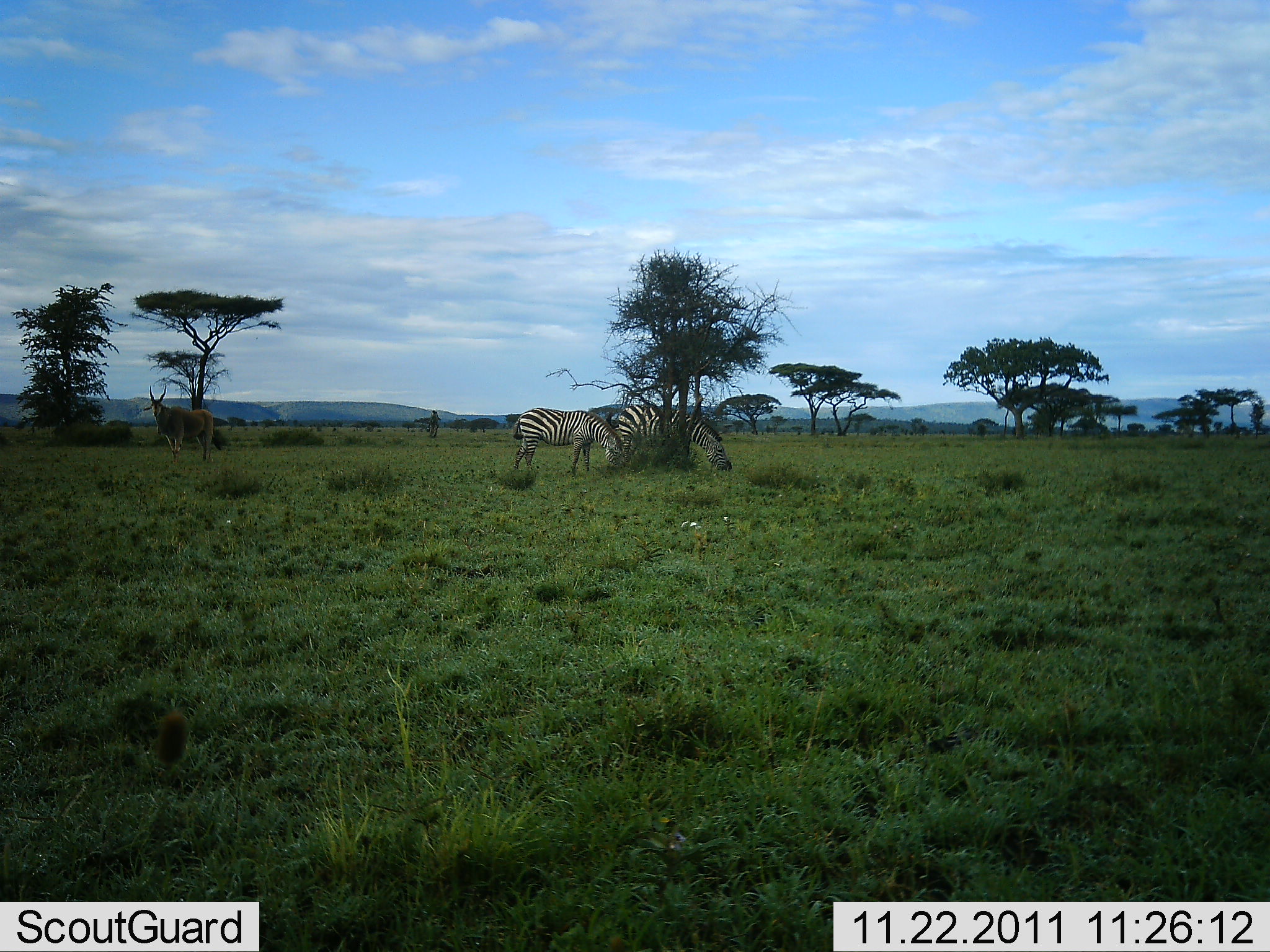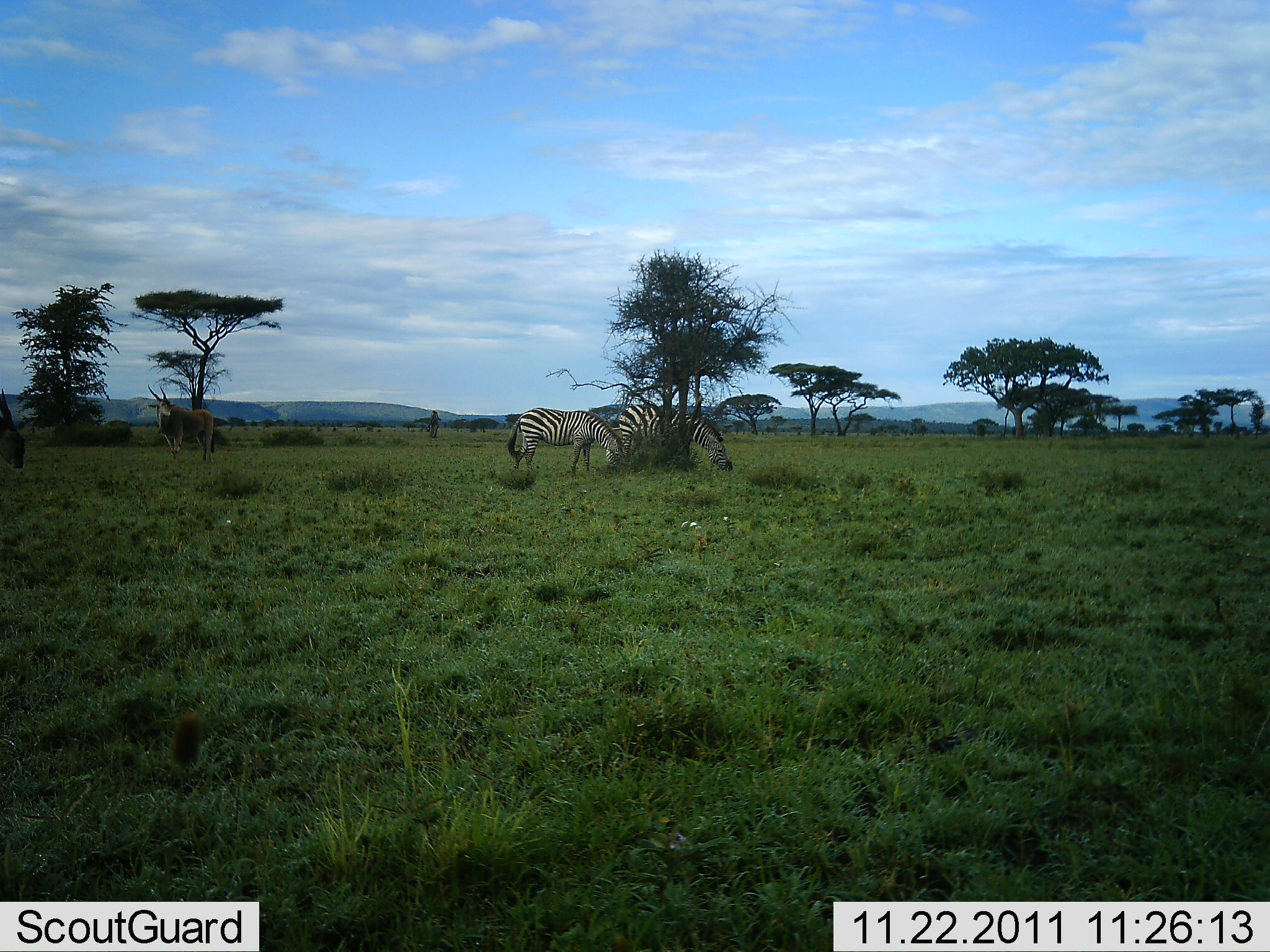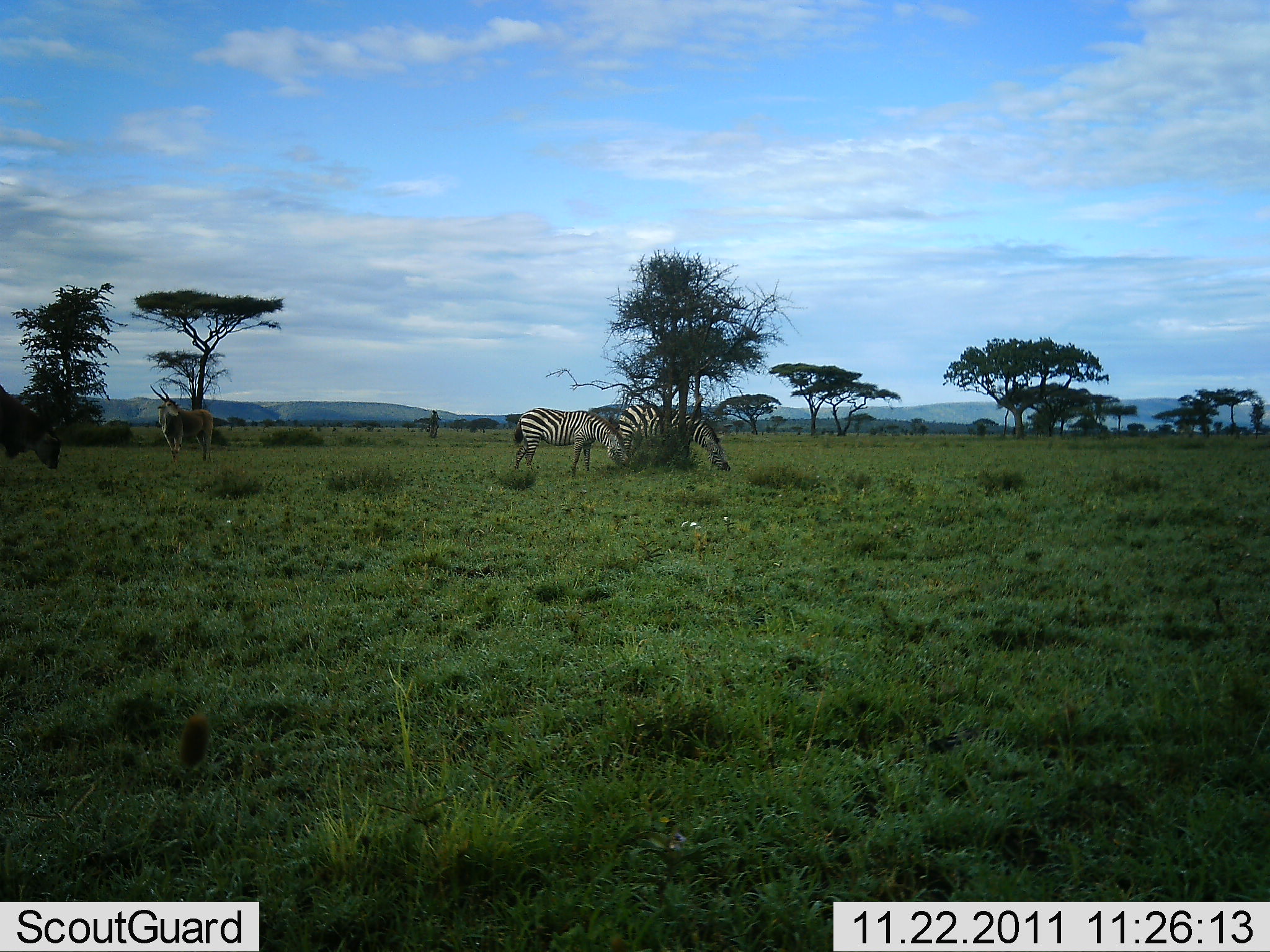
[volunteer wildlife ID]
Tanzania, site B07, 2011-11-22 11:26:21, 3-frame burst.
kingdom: Animalia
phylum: Chordata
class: Mammalia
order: Artiodactyla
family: Bovidae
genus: Tragelaphus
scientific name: Tragelaphus oryx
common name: eland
Eland (Tragelaphus oryx), count 2. Behavior (volunteer vote fractions): standing 87%, resting 0%, moving 20%, interacting 0%. Young present (vote fraction): 0%. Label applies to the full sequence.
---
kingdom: Animalia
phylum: Chordata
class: Mammalia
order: Perissodactyla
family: Equidae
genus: Equus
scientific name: Equus quagga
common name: plains zebra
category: zebra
Zebra (plains zebra) (Equus quagga), count 2. Behavior (volunteer vote fractions): standing 41%, resting 0%, moving 0%, interacting 0%. Young present (vote fraction): 0%. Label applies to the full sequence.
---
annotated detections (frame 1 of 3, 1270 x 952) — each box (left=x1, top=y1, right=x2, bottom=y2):
animal: (left=512, top=406, right=628, bottom=478); (left=141, top=383, right=221, bottom=465); (left=646, top=406, right=733, bottom=472); (left=591, top=401, right=671, bottom=471)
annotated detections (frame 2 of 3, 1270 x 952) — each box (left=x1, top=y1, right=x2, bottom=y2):
animal: (left=506, top=406, right=633, bottom=483); (left=608, top=403, right=694, bottom=479); (left=646, top=405, right=735, bottom=475); (left=146, top=383, right=216, bottom=466); (left=0, top=388, right=29, bottom=470)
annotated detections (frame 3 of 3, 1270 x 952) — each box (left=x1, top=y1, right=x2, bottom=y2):
animal: (left=611, top=401, right=732, bottom=476); (left=513, top=406, right=632, bottom=479); (left=0, top=385, right=64, bottom=473); (left=148, top=383, right=215, bottom=464)